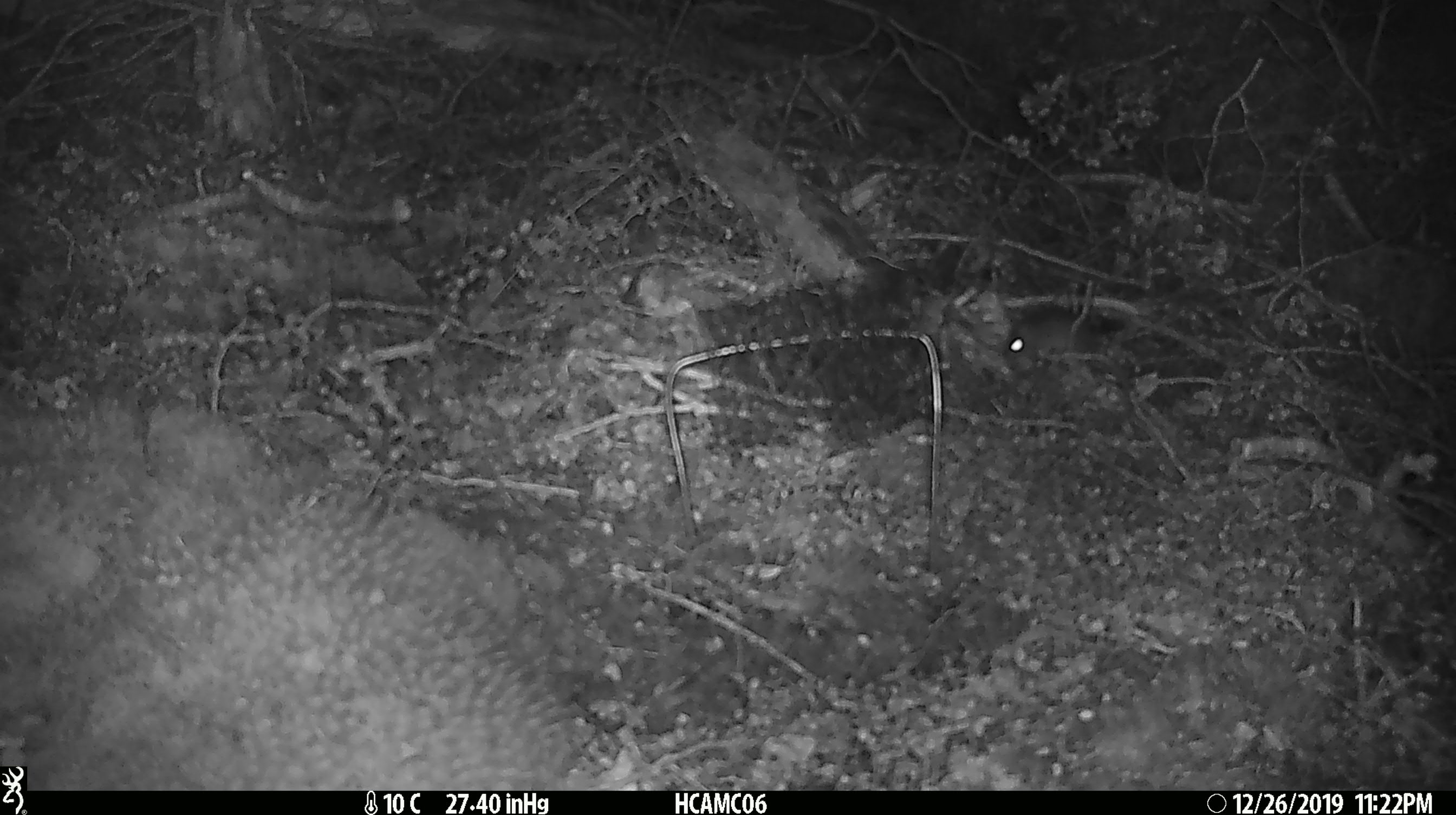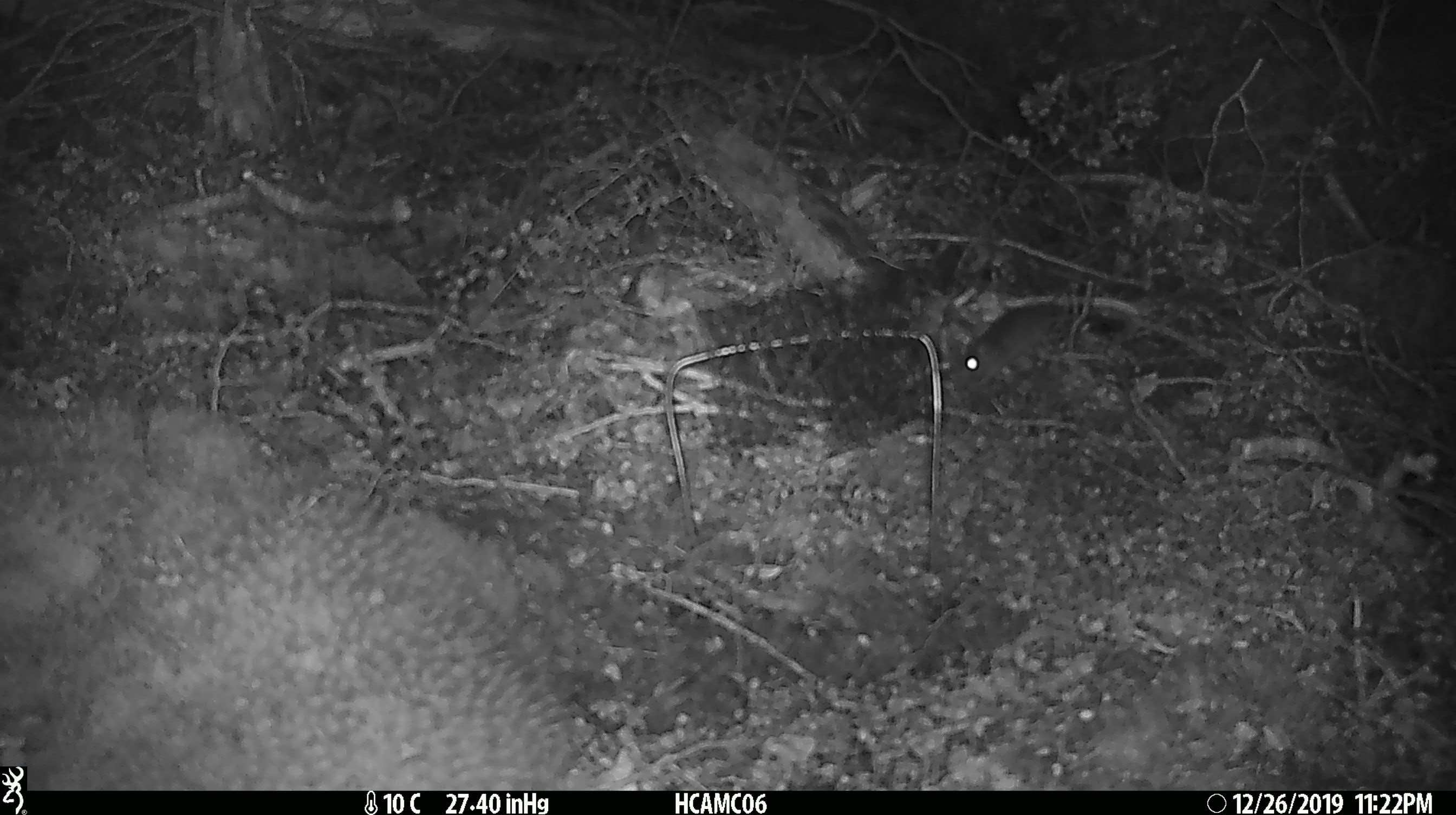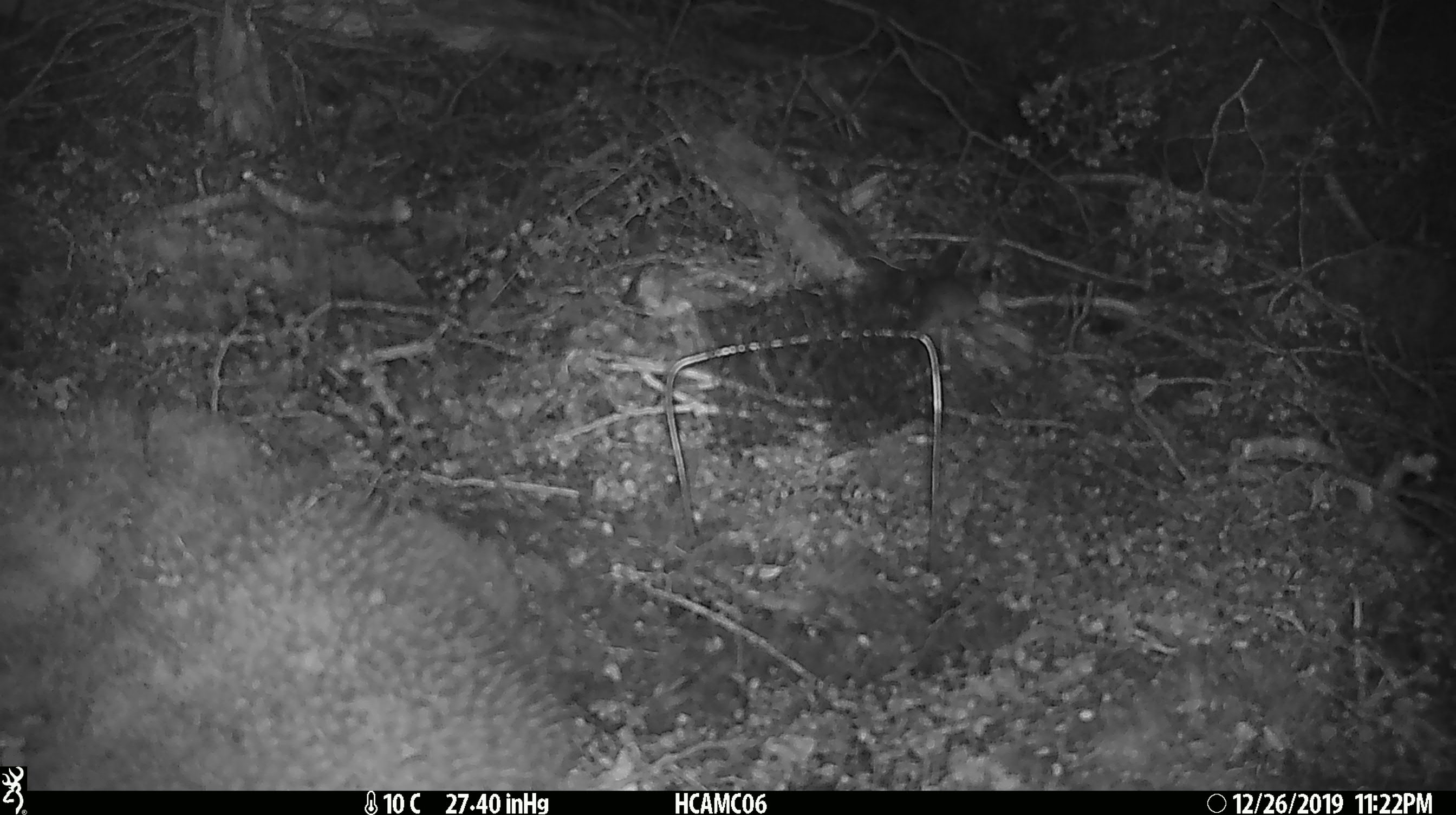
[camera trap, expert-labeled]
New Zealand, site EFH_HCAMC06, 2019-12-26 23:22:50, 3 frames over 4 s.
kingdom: Animalia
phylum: Chordata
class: Mammalia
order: Rodentia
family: Muridae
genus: Mus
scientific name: Mus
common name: mouse